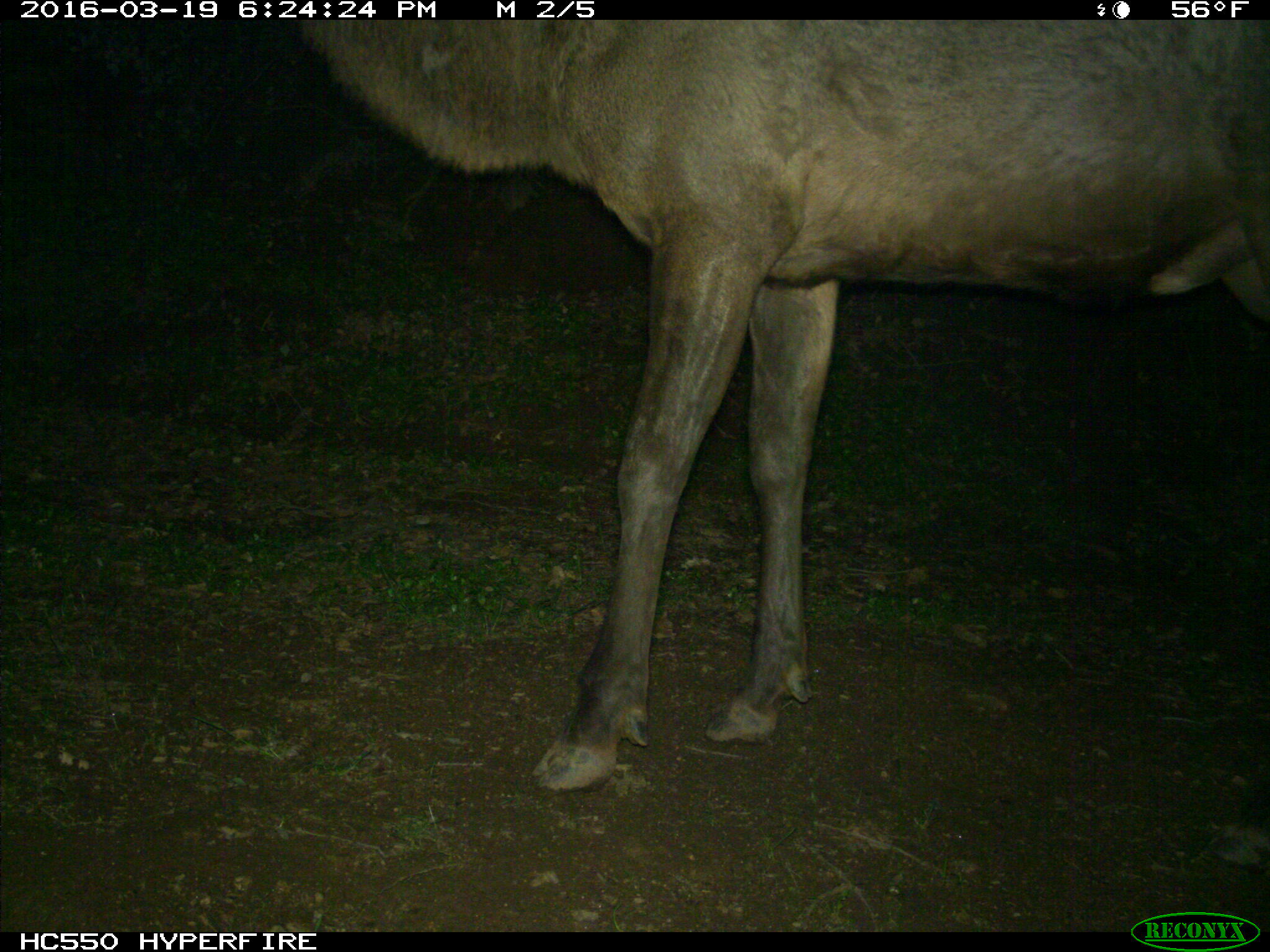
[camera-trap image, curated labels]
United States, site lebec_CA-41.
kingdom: Animalia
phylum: Chordata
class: Mammalia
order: Artiodactyla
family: Cervidae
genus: Cervus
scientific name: Cervus canadensis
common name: elk